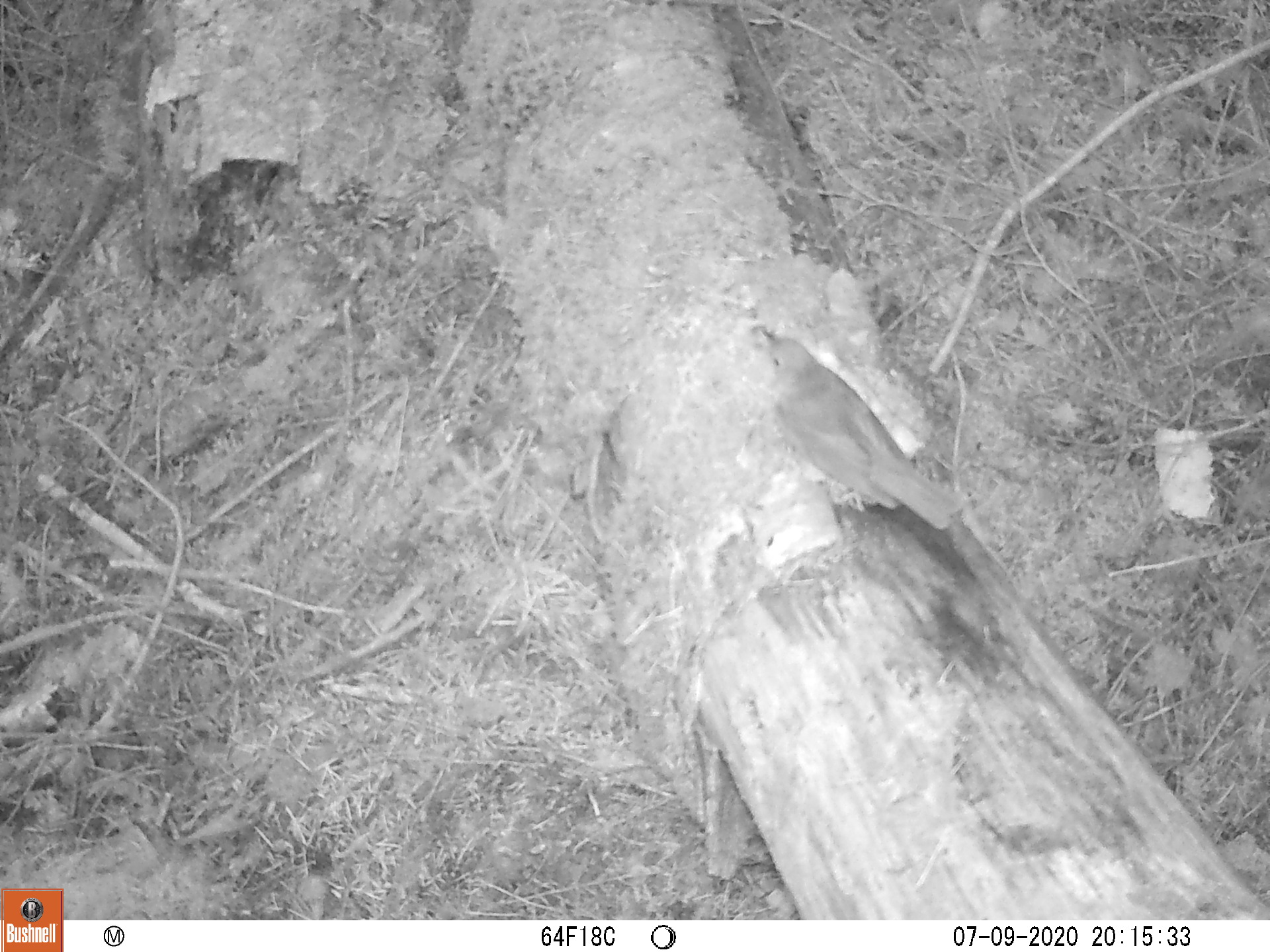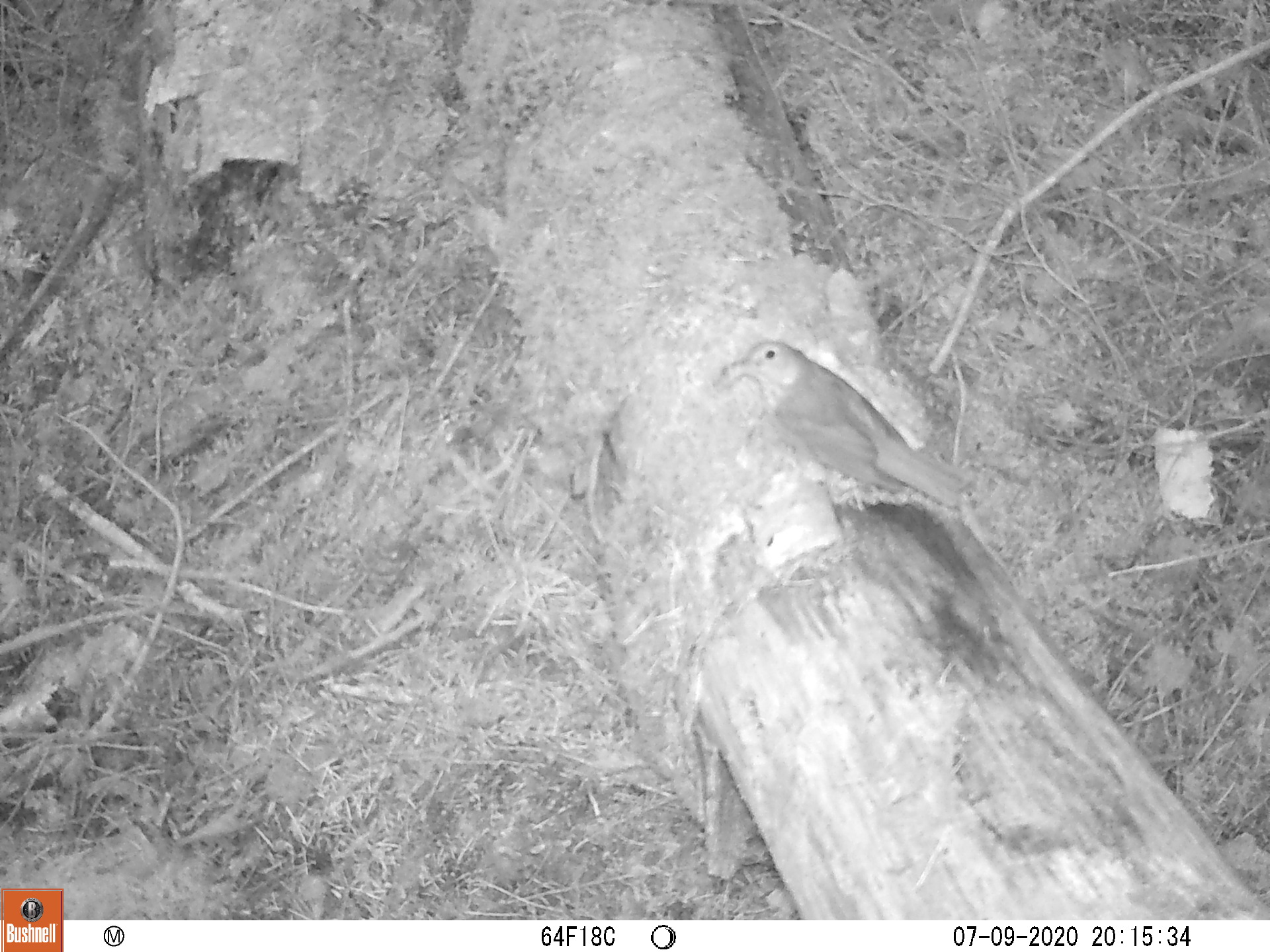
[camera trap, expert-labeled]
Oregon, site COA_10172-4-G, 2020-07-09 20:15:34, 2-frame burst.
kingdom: Animalia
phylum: Chordata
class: Aves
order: Passeriformes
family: Turdidae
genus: Catharus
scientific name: Catharus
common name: brown thrushes and nightingale-thrushes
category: catharus species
Catharus species (brown thrushes and nightingale-thrushes) (Catharus).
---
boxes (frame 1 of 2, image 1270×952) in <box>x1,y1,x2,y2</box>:
catharus species: <box>747,310,974,539</box>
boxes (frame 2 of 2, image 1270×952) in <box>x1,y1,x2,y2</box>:
catharus species: <box>715,325,982,528</box>